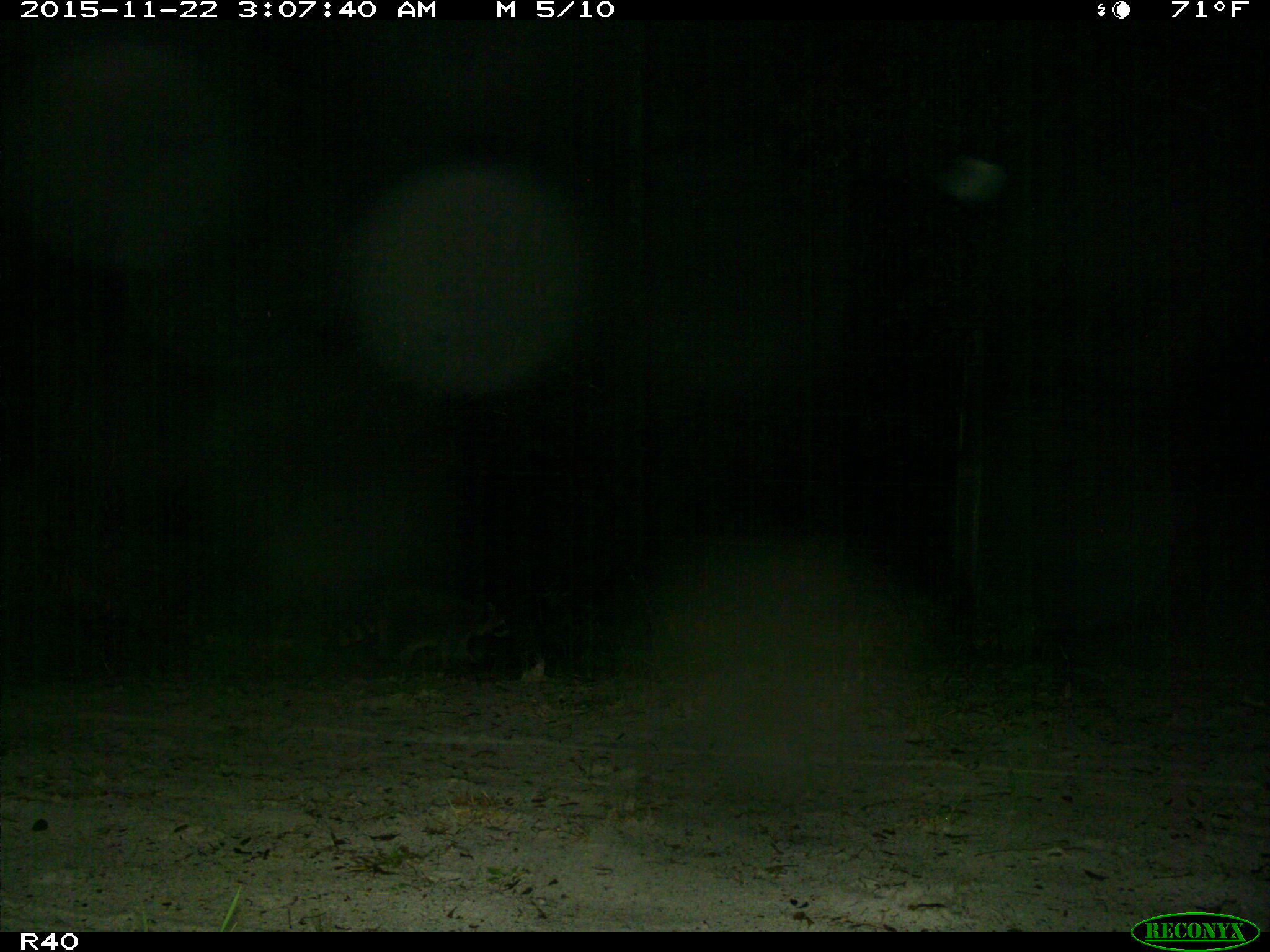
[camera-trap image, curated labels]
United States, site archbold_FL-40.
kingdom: Animalia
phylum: Chordata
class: Mammalia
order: Carnivora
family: Procyonidae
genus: Procyon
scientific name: Procyon lotor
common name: common raccoon